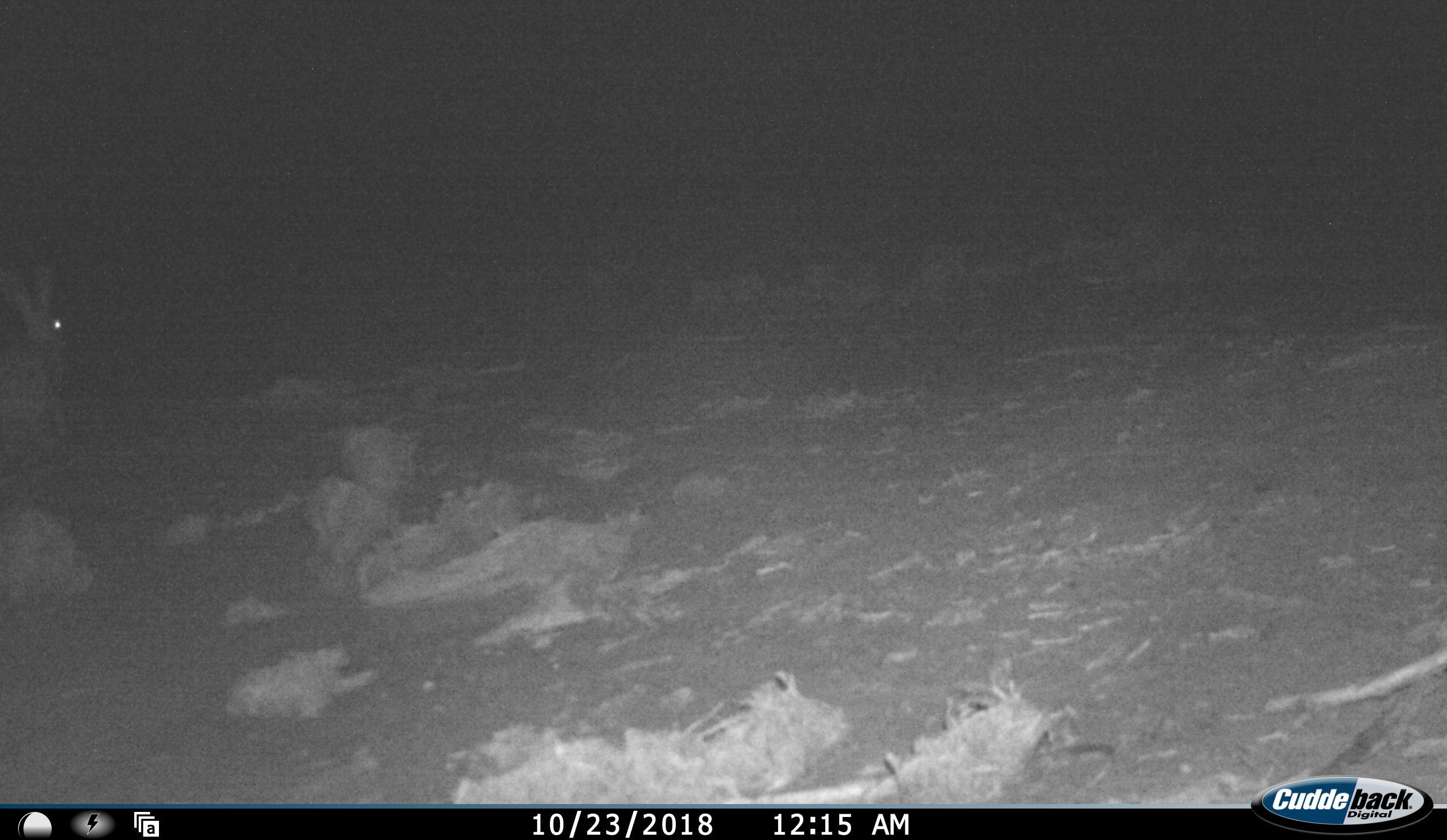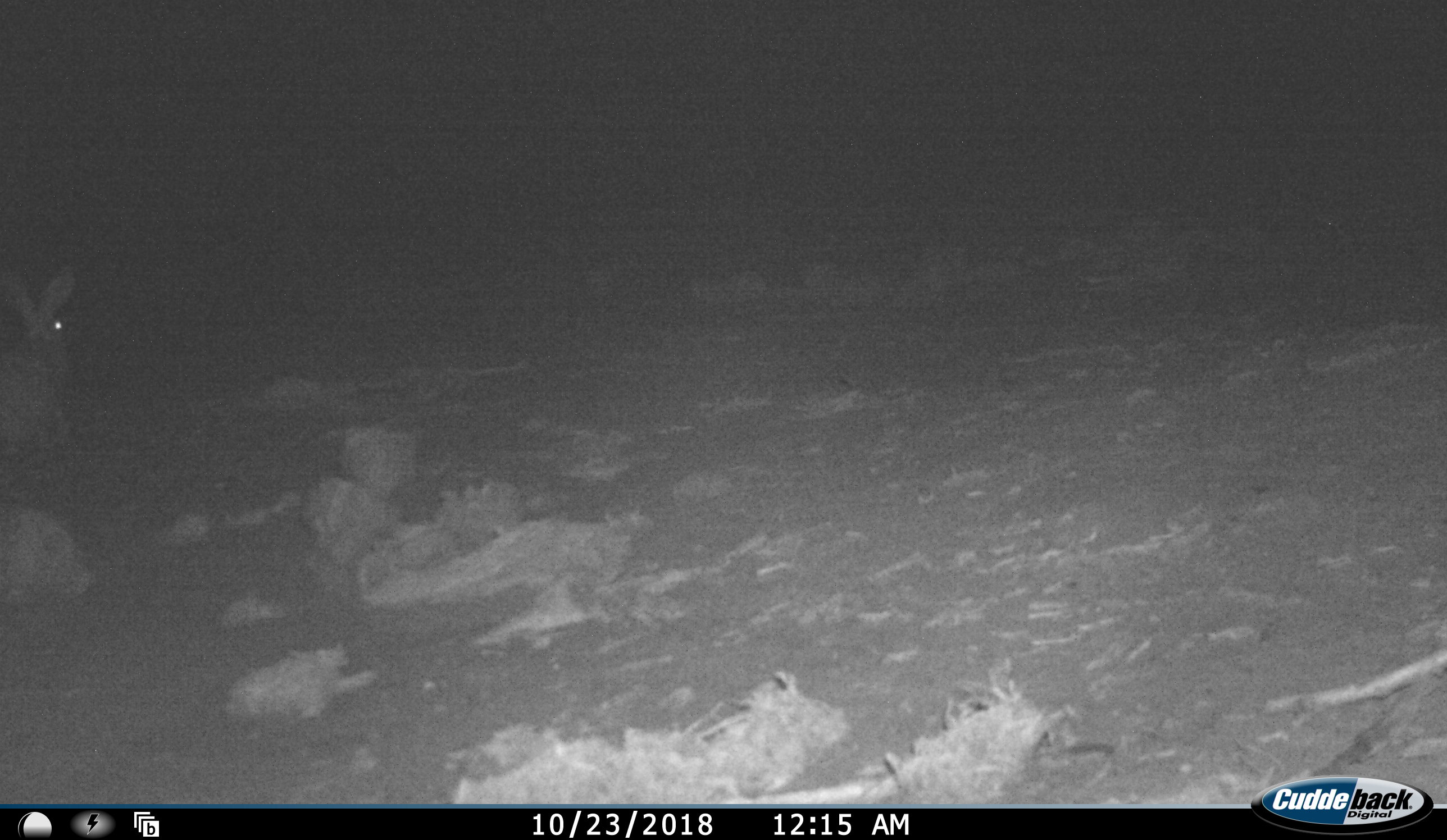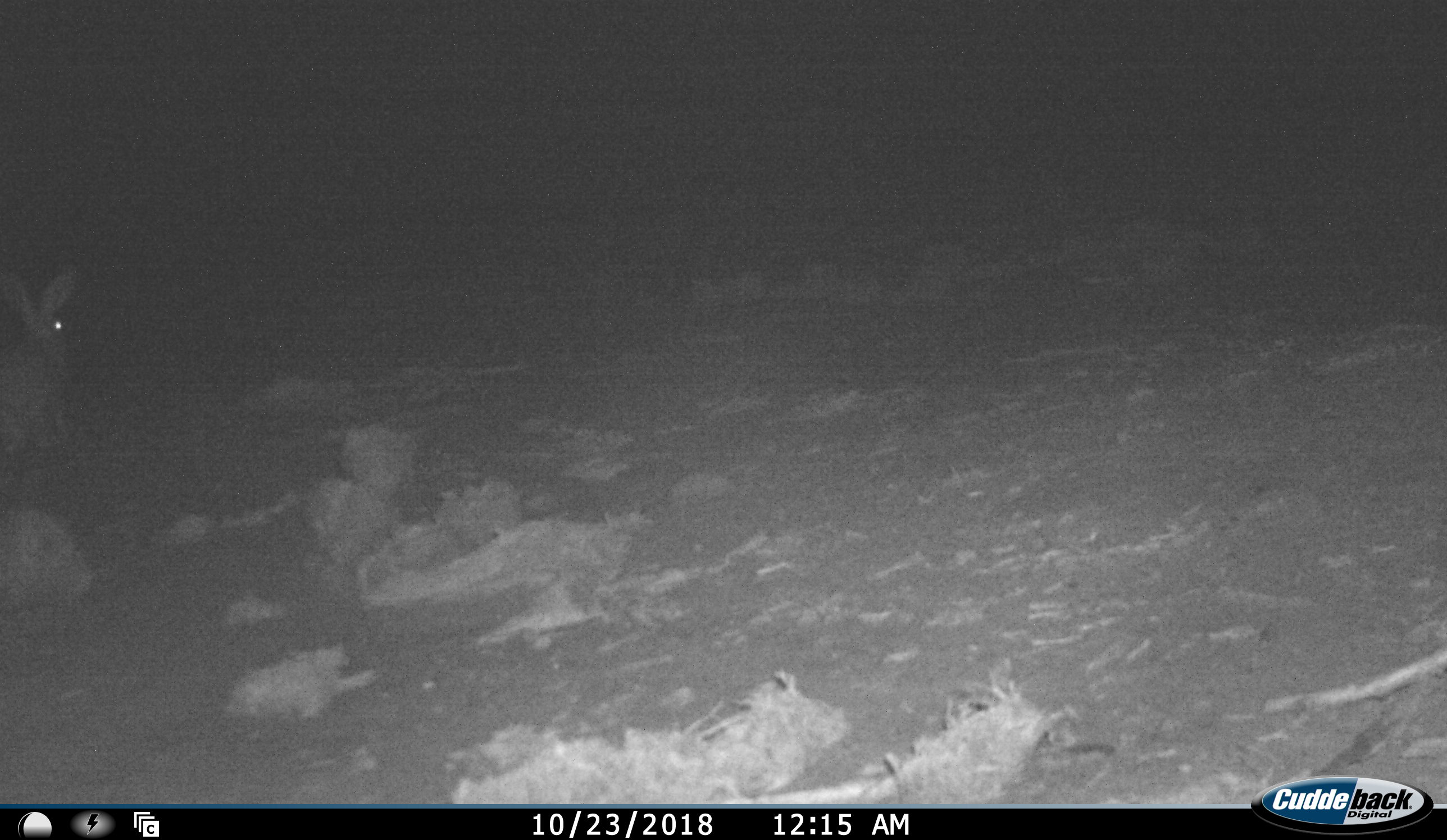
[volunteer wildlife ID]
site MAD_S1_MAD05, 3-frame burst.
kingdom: Animalia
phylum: Chordata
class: Mammalia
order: Lagomorpha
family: Leporidae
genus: Lepus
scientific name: Lepus capensis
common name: cape hare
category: harecape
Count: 1.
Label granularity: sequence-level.